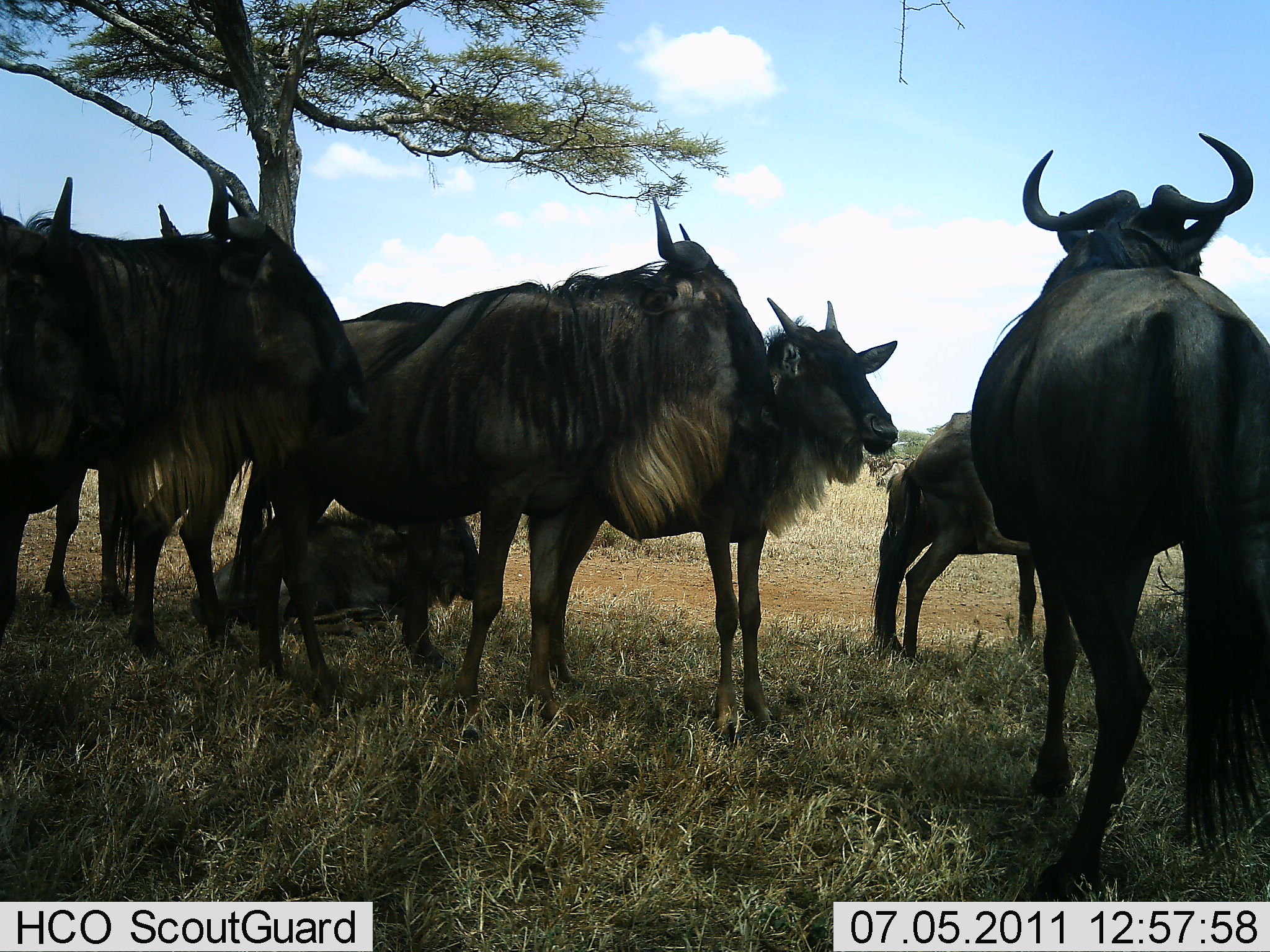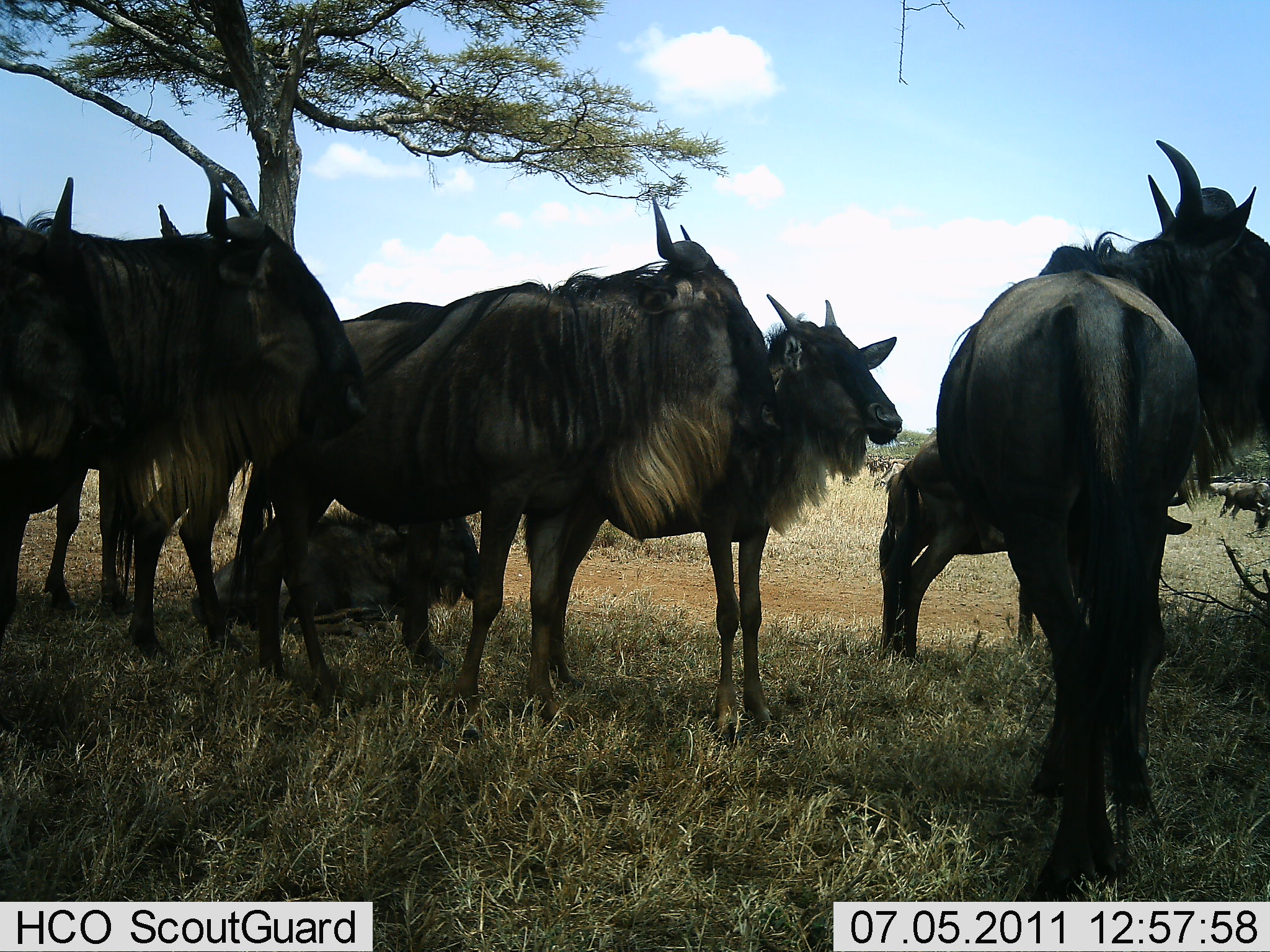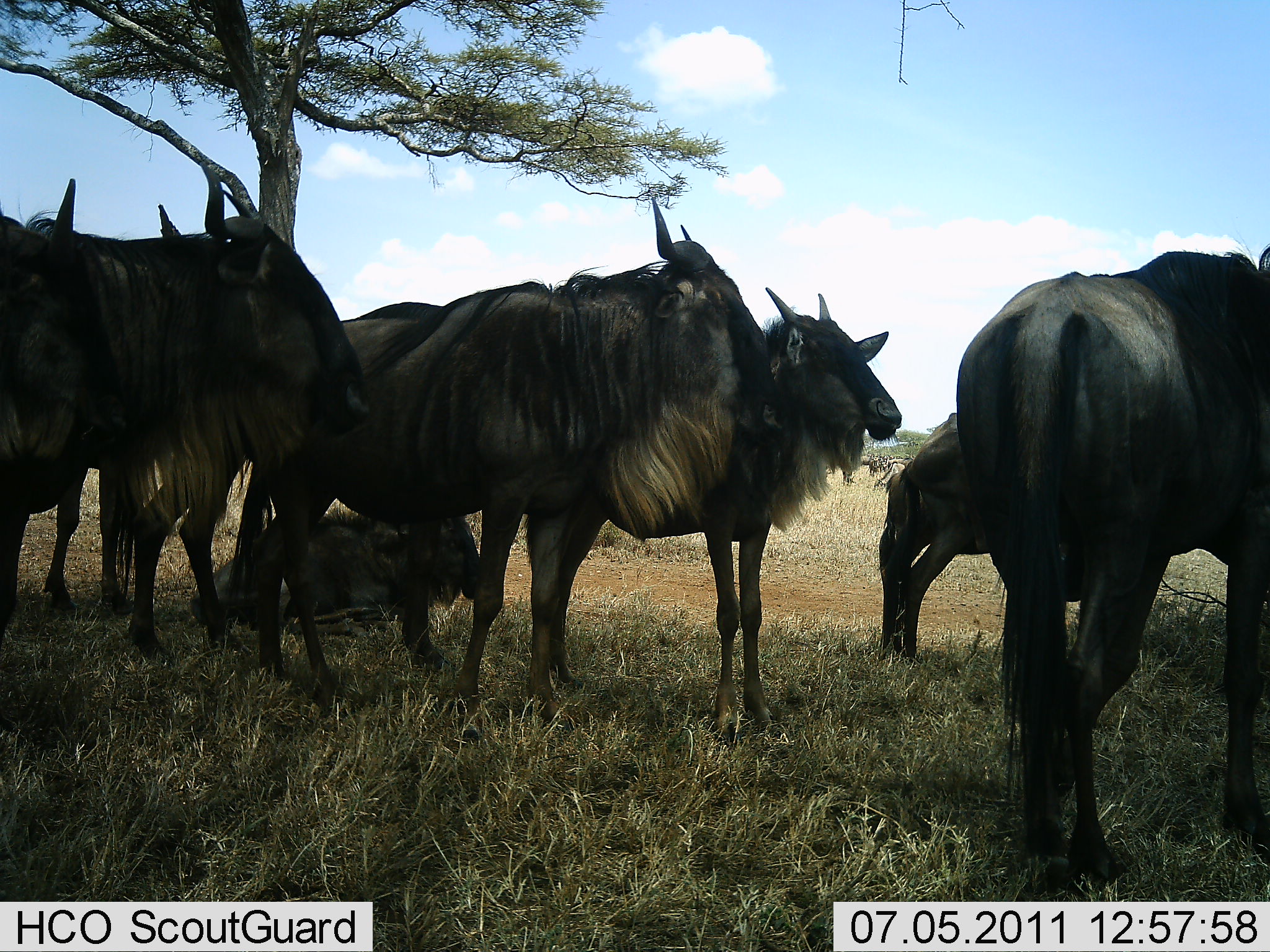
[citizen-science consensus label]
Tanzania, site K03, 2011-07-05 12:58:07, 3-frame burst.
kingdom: Animalia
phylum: Chordata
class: Mammalia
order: Artiodactyla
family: Bovidae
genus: Connochaetes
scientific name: Connochaetes taurinus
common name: blue wildebeest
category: wildebeest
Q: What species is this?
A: Wildebeest (blue wildebeest) (Connochaetes taurinus).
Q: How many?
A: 8.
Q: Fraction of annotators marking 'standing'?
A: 83%.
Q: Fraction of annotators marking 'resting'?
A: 50%.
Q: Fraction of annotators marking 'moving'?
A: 8%.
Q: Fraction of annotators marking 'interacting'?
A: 8%.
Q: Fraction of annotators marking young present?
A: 17%.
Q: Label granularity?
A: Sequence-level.